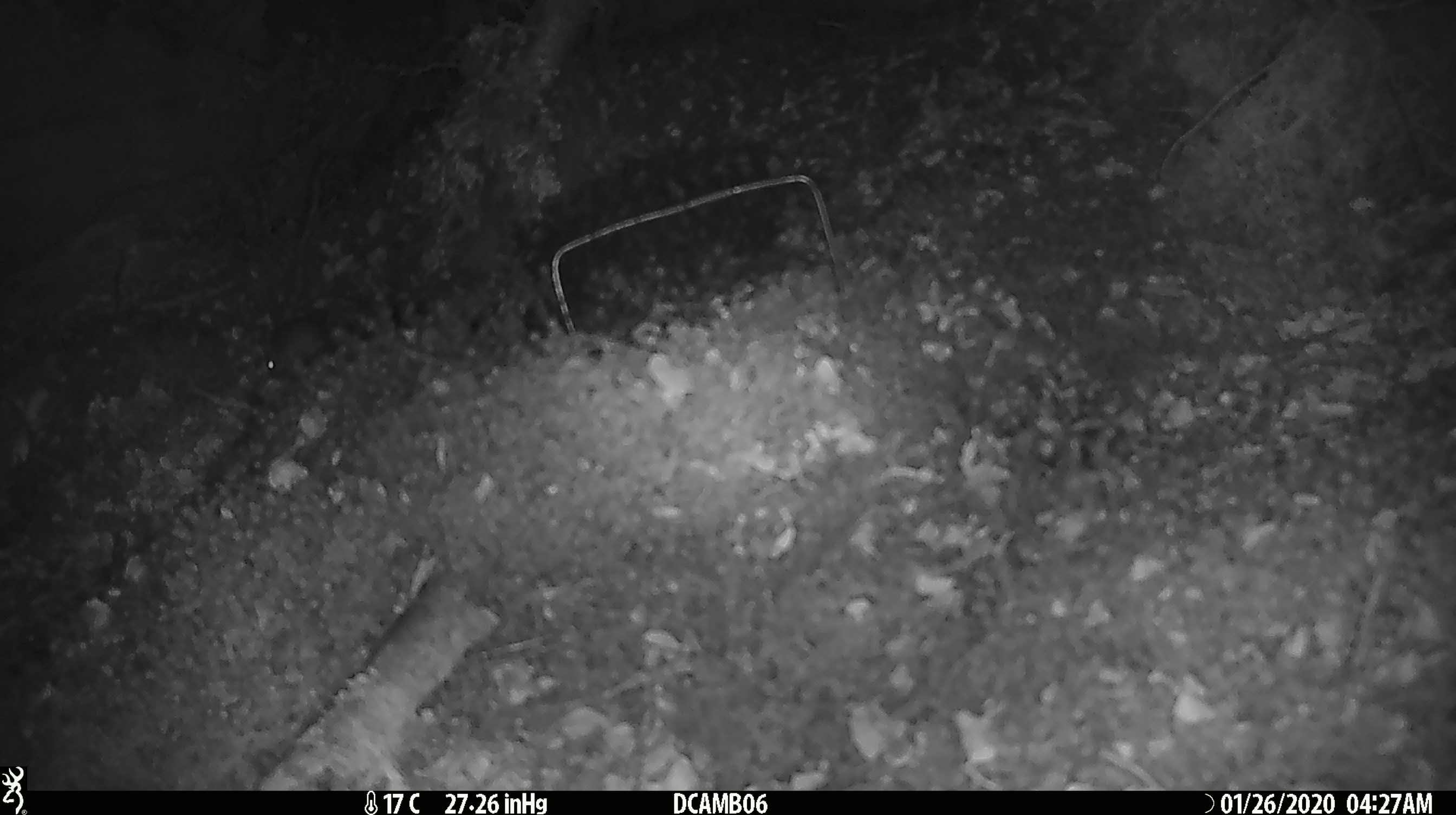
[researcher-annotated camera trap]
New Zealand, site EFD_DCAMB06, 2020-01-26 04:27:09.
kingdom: Animalia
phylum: Chordata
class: Mammalia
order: Rodentia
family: Muridae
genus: Mus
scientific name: Mus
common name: mouse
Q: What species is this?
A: Mouse (Mus).